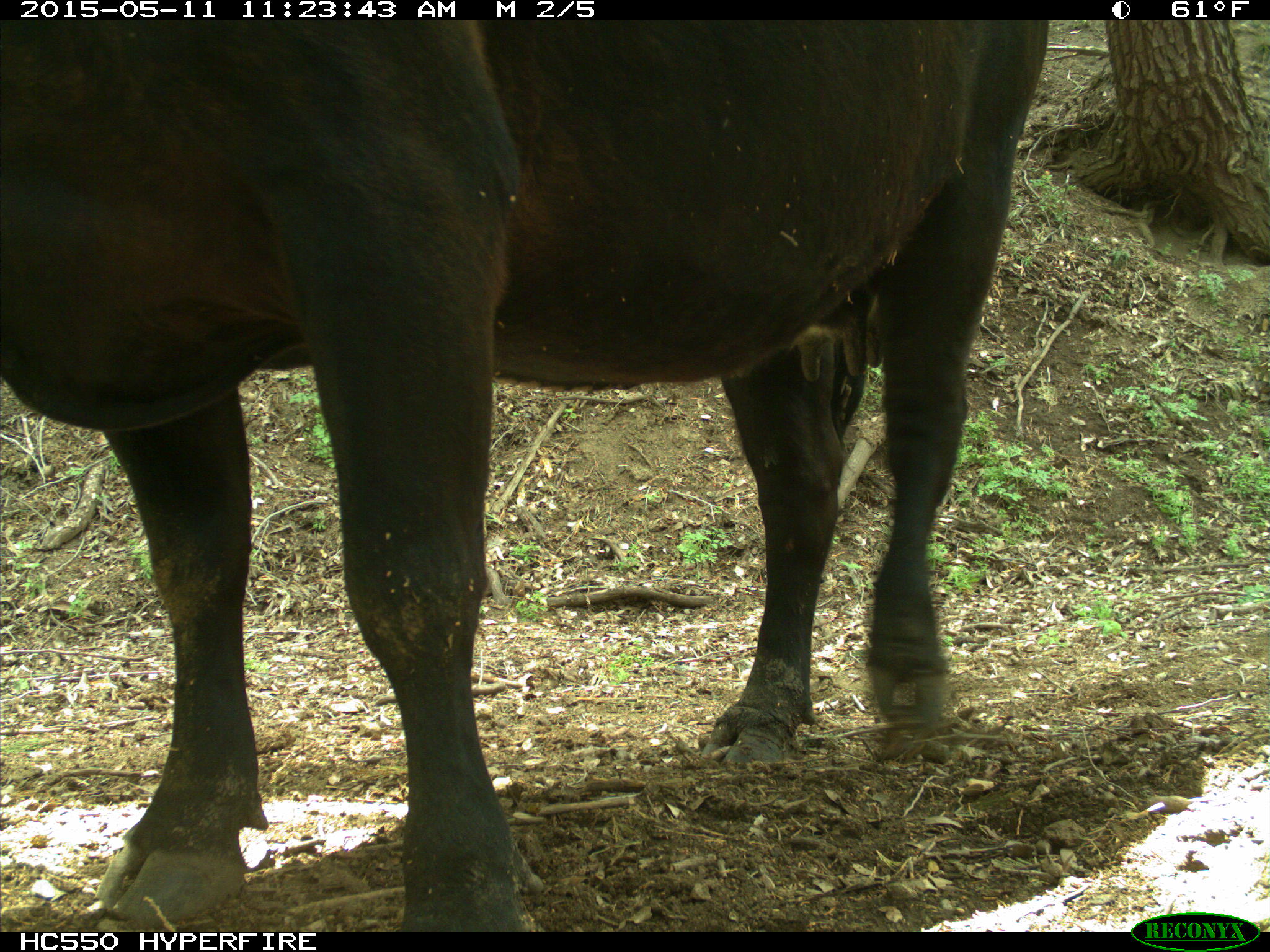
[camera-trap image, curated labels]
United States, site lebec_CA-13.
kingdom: Animalia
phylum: Chordata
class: Mammalia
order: Artiodactyla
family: Bovidae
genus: Bos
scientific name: Bos taurus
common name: domestic cow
Bos taurus (domestic cow).